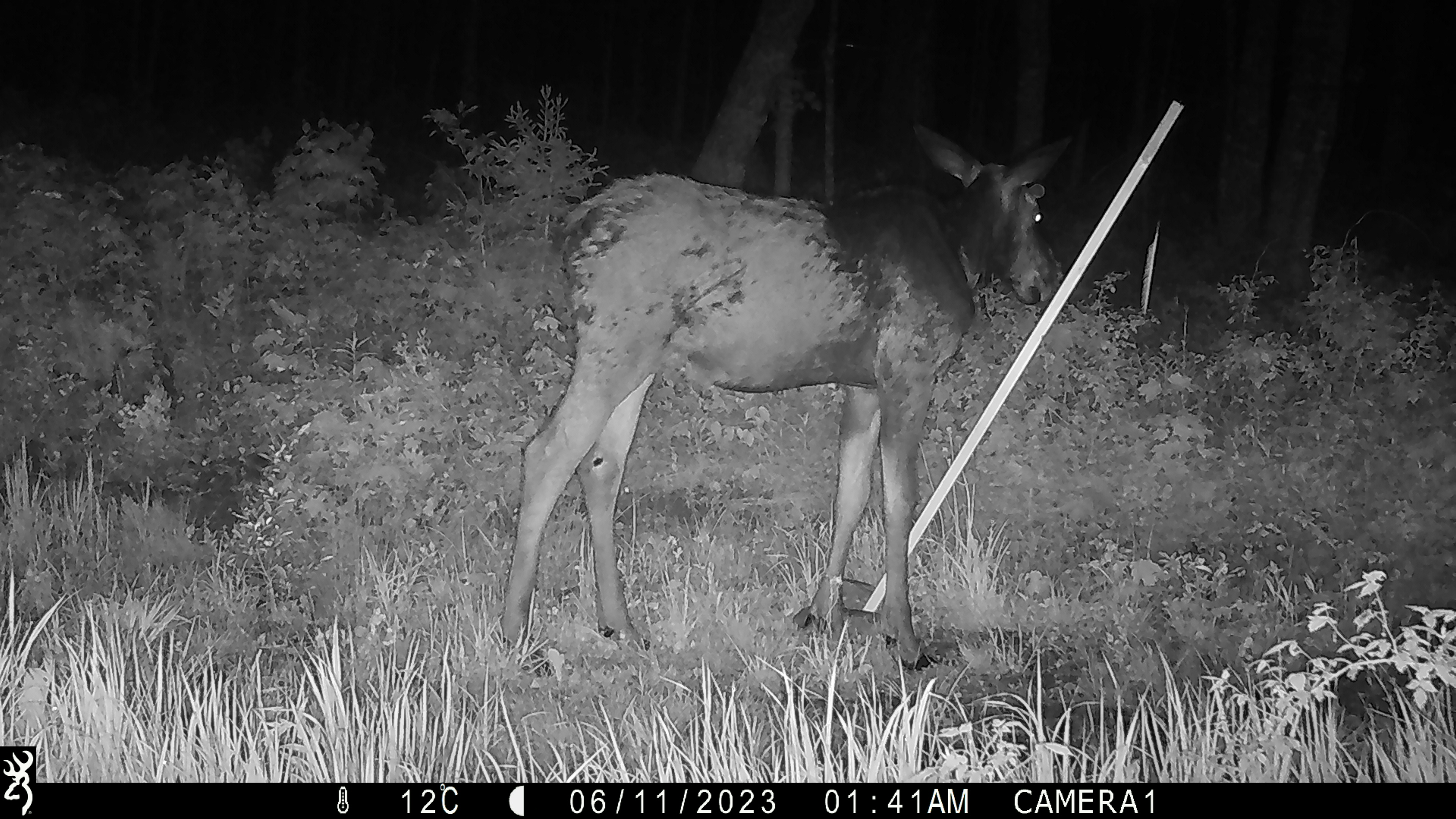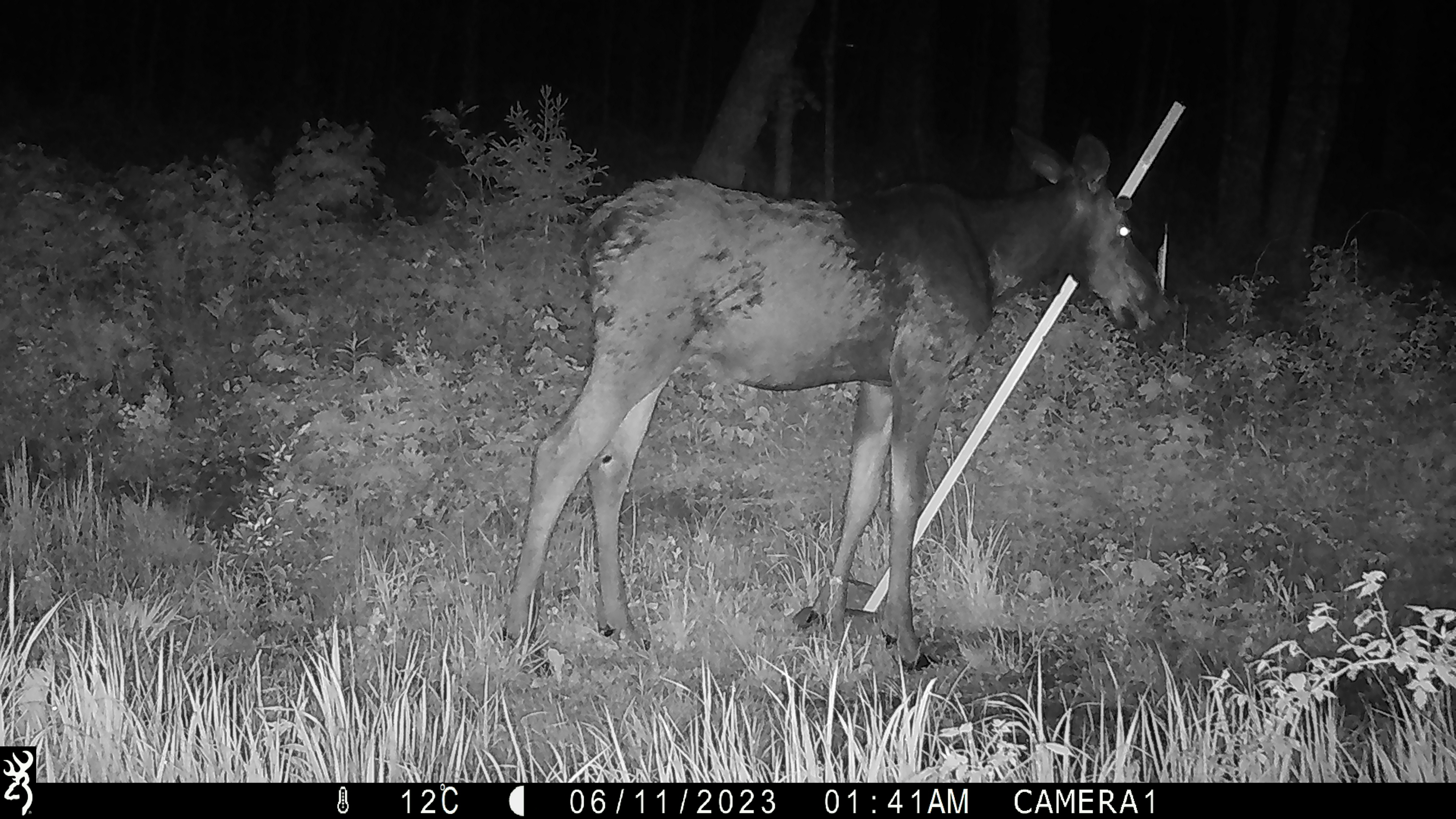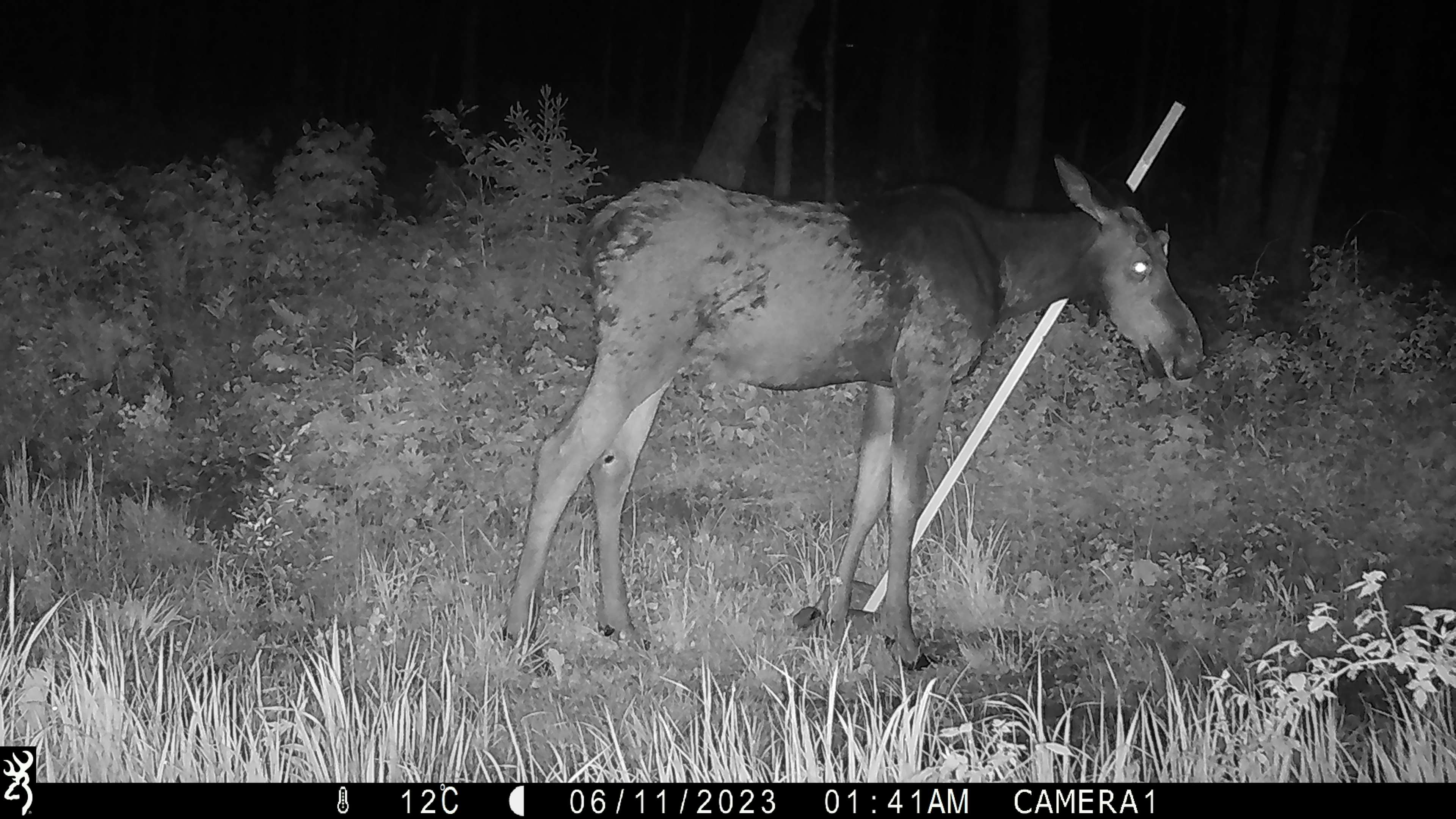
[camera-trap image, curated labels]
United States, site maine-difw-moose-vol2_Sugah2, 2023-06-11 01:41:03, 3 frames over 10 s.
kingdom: Animalia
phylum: Chordata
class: Mammalia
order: Artiodactyla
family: Cervidae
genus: Alces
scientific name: Alces alces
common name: moose